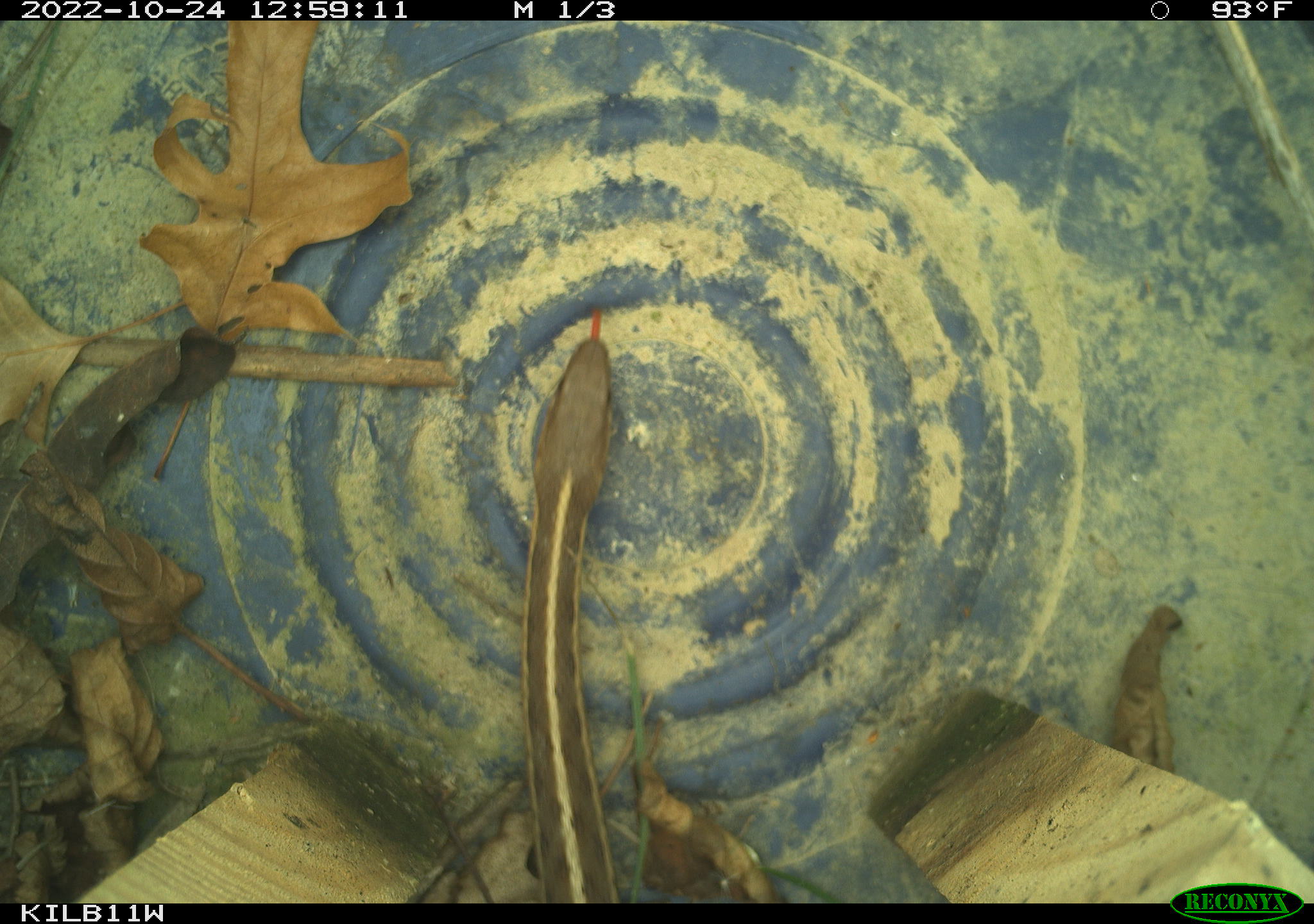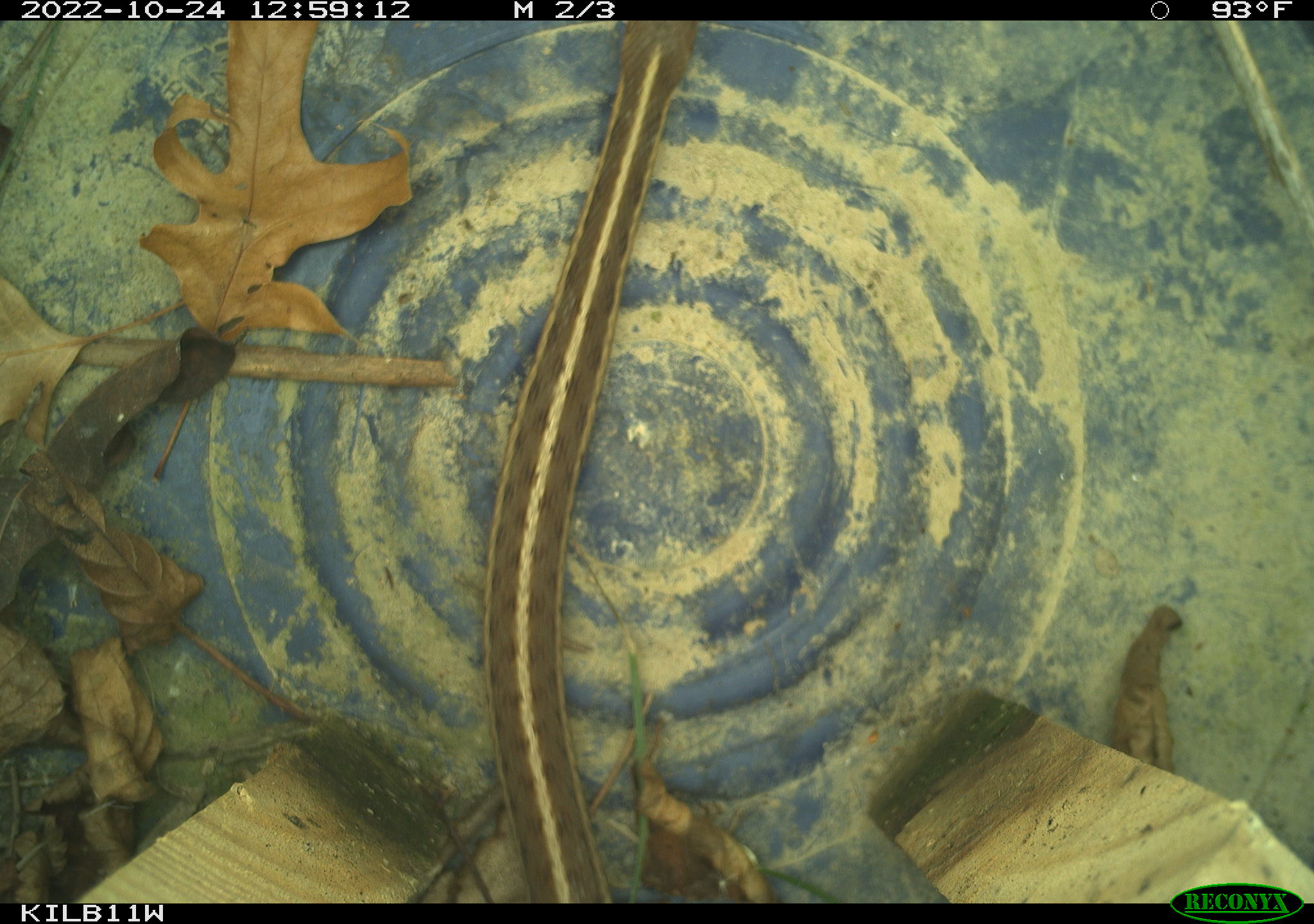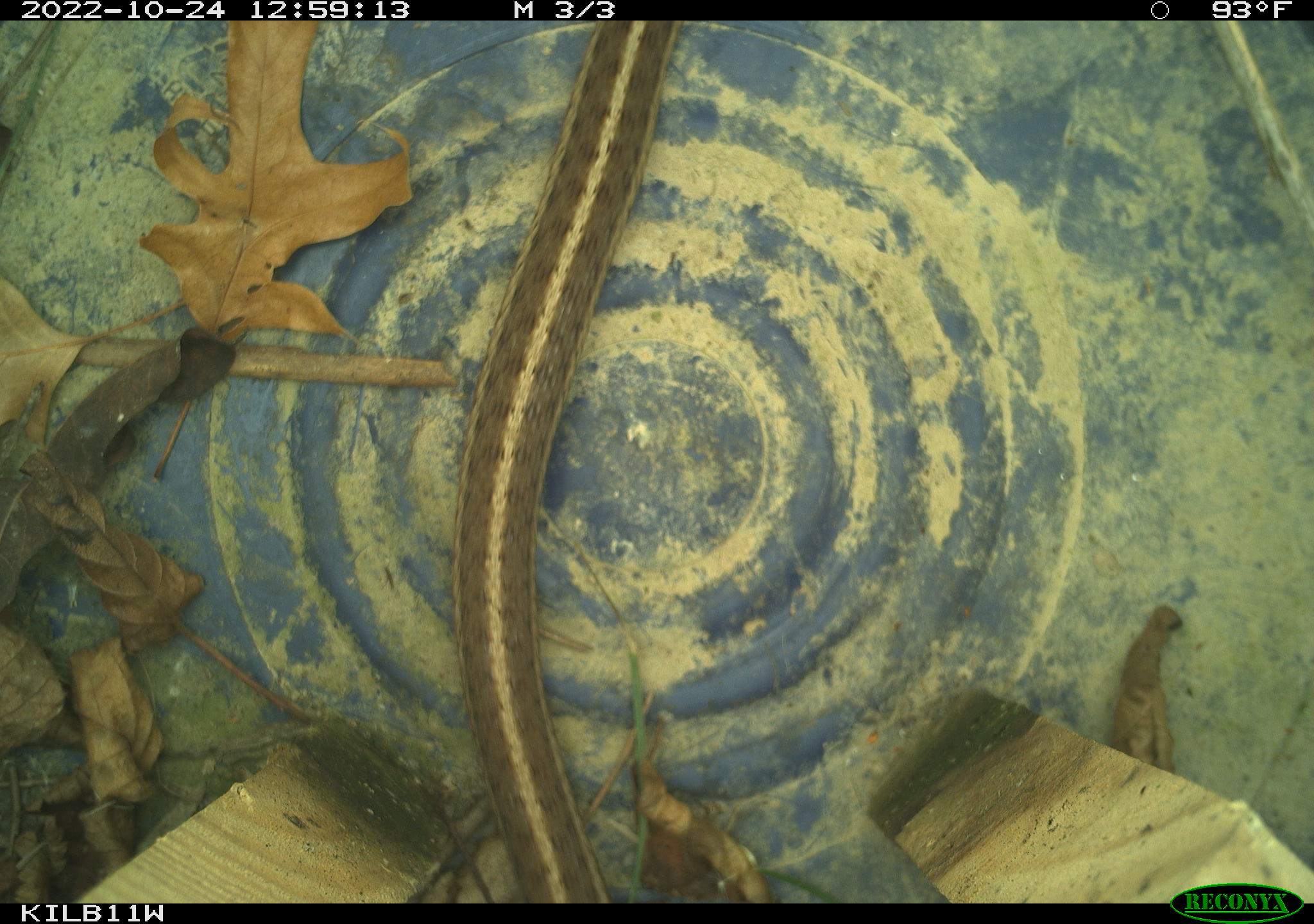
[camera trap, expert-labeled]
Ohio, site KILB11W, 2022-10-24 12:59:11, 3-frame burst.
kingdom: Animalia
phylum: Chordata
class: Reptilia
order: Squamata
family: Colubridae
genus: Thamnophis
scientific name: Thamnophis sirtalis sirtalis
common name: eastern gartersnake